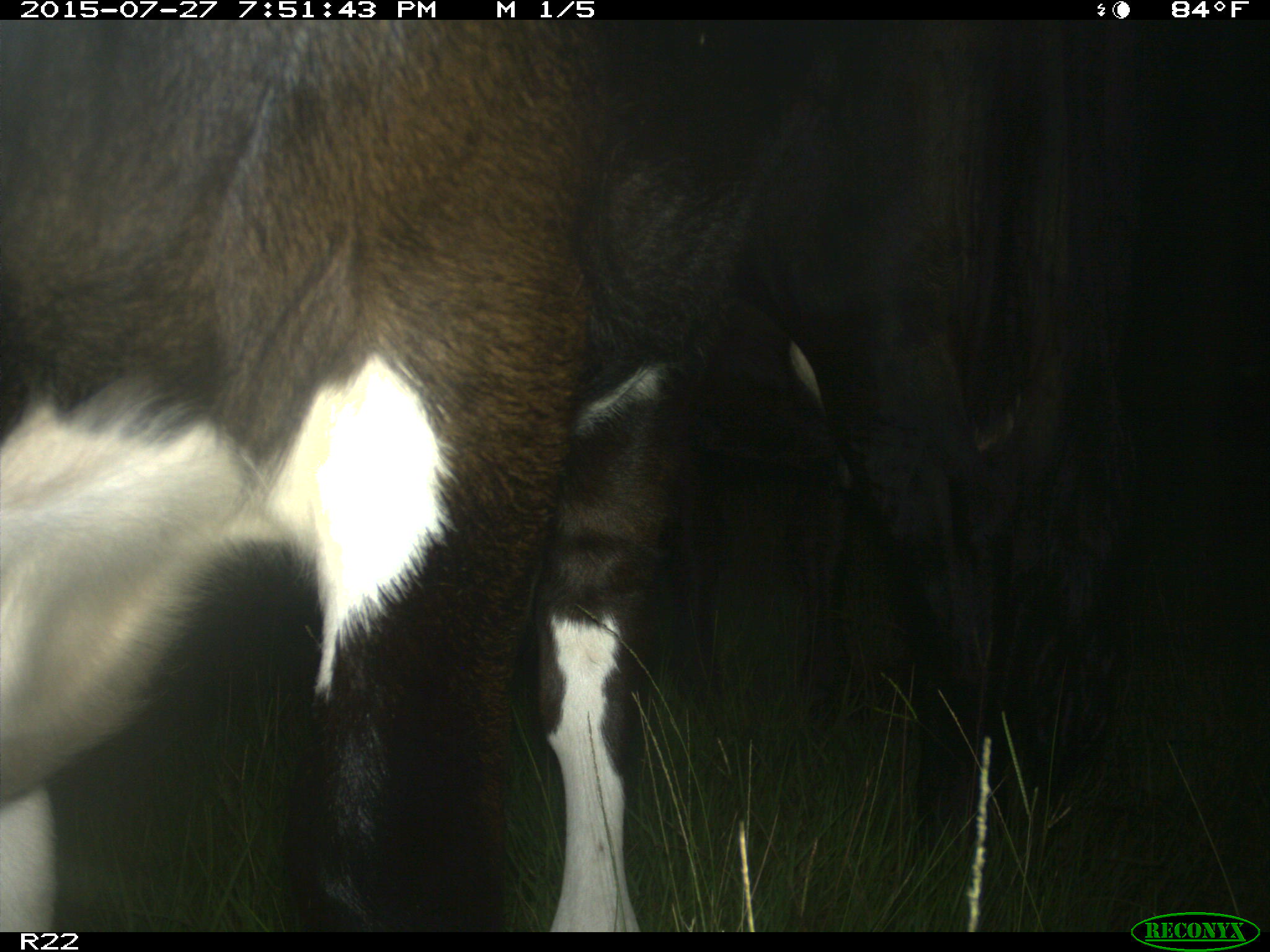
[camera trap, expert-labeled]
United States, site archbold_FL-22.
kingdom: Animalia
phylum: Chordata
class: Mammalia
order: Artiodactyla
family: Bovidae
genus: Bos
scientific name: Bos taurus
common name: domestic cow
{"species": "Bos taurus (domestic cow)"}